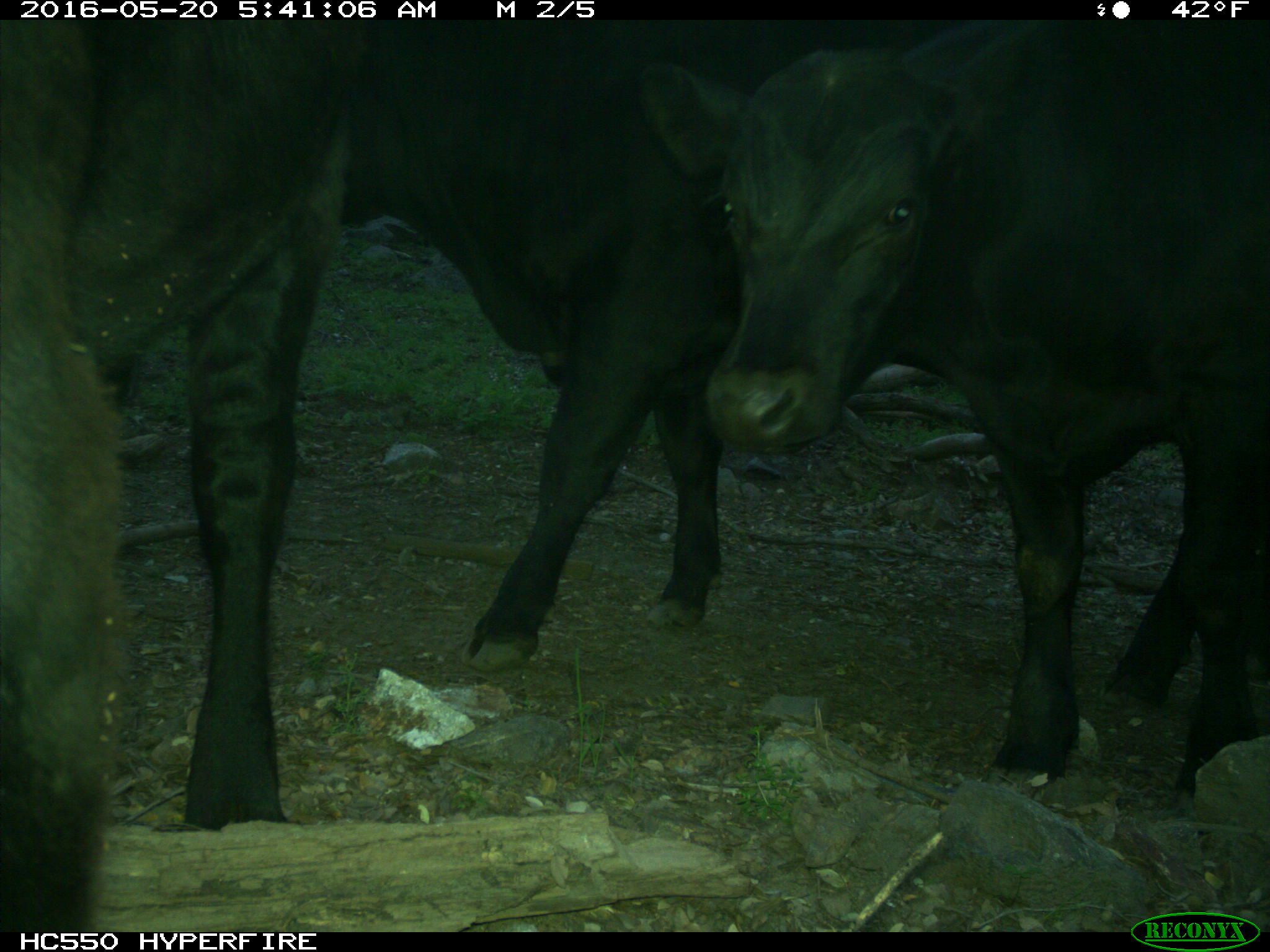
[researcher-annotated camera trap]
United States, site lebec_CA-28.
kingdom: Animalia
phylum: Chordata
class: Mammalia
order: Artiodactyla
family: Bovidae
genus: Bos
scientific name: Bos taurus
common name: domestic cow